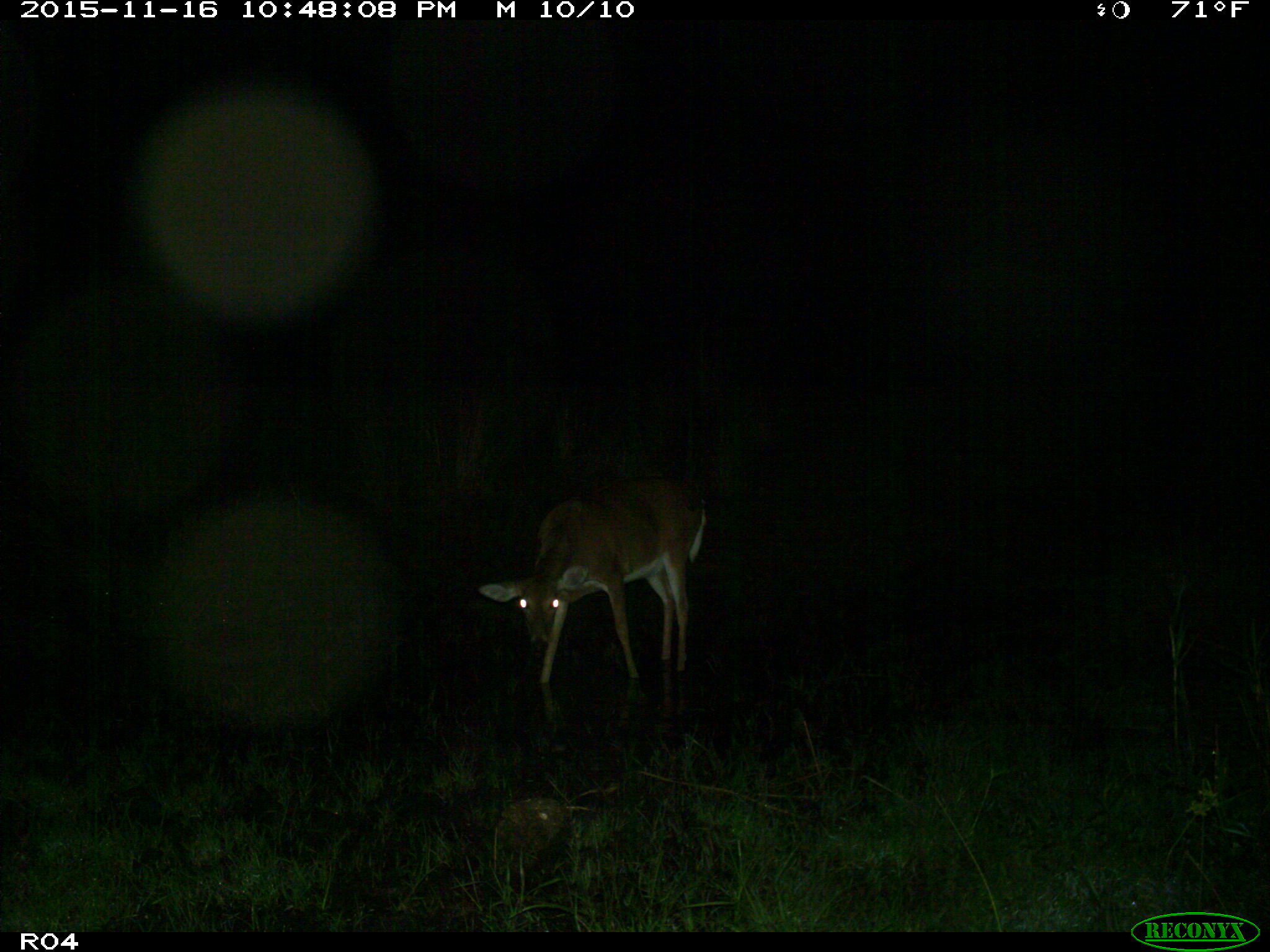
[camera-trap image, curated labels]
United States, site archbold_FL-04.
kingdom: Animalia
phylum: Chordata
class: Mammalia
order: Artiodactyla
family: Cervidae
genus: Odocoileus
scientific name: Odocoileus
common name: deer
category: unidentified deer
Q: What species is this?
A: Unidentified deer (deer) (Odocoileus).